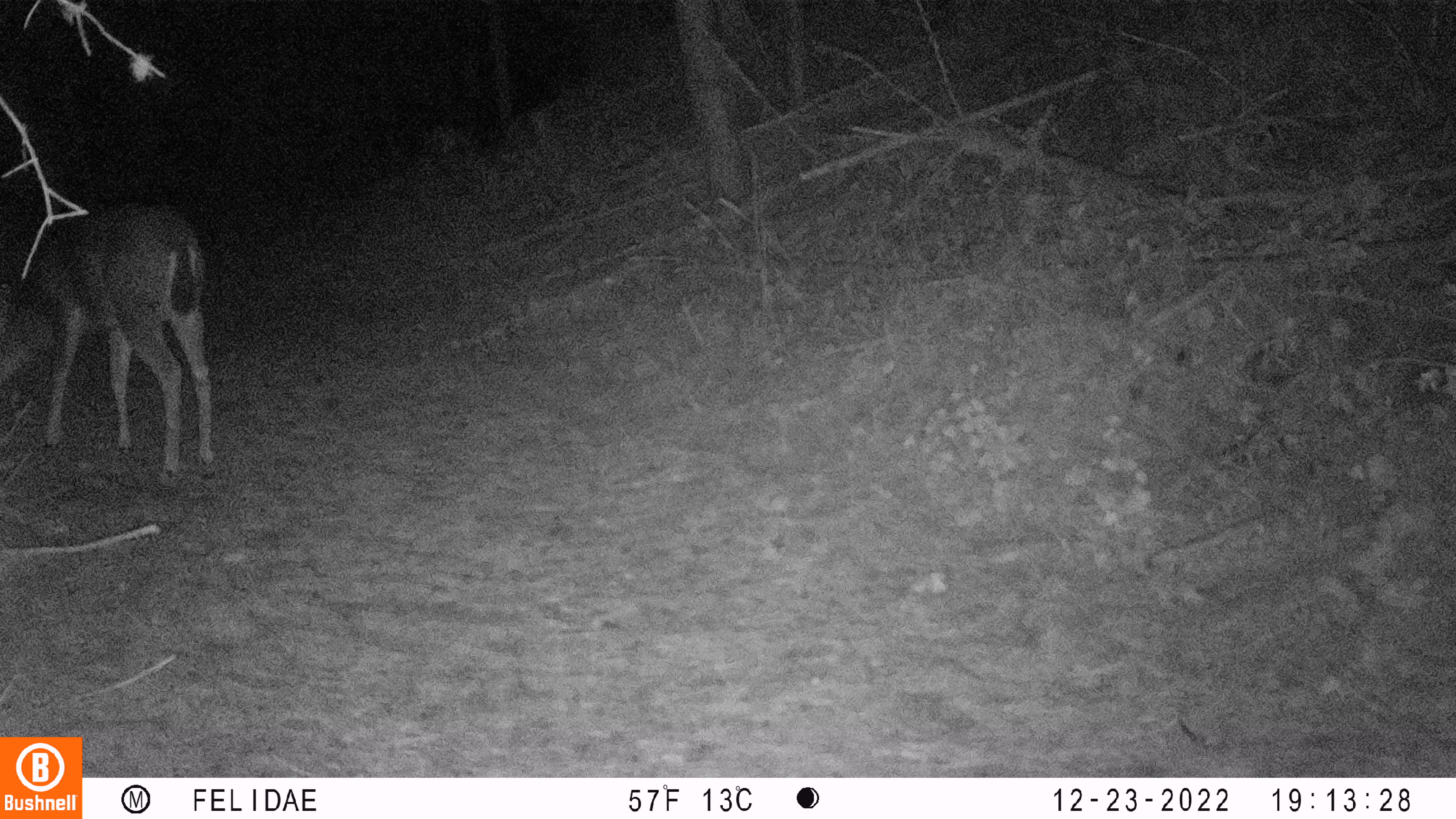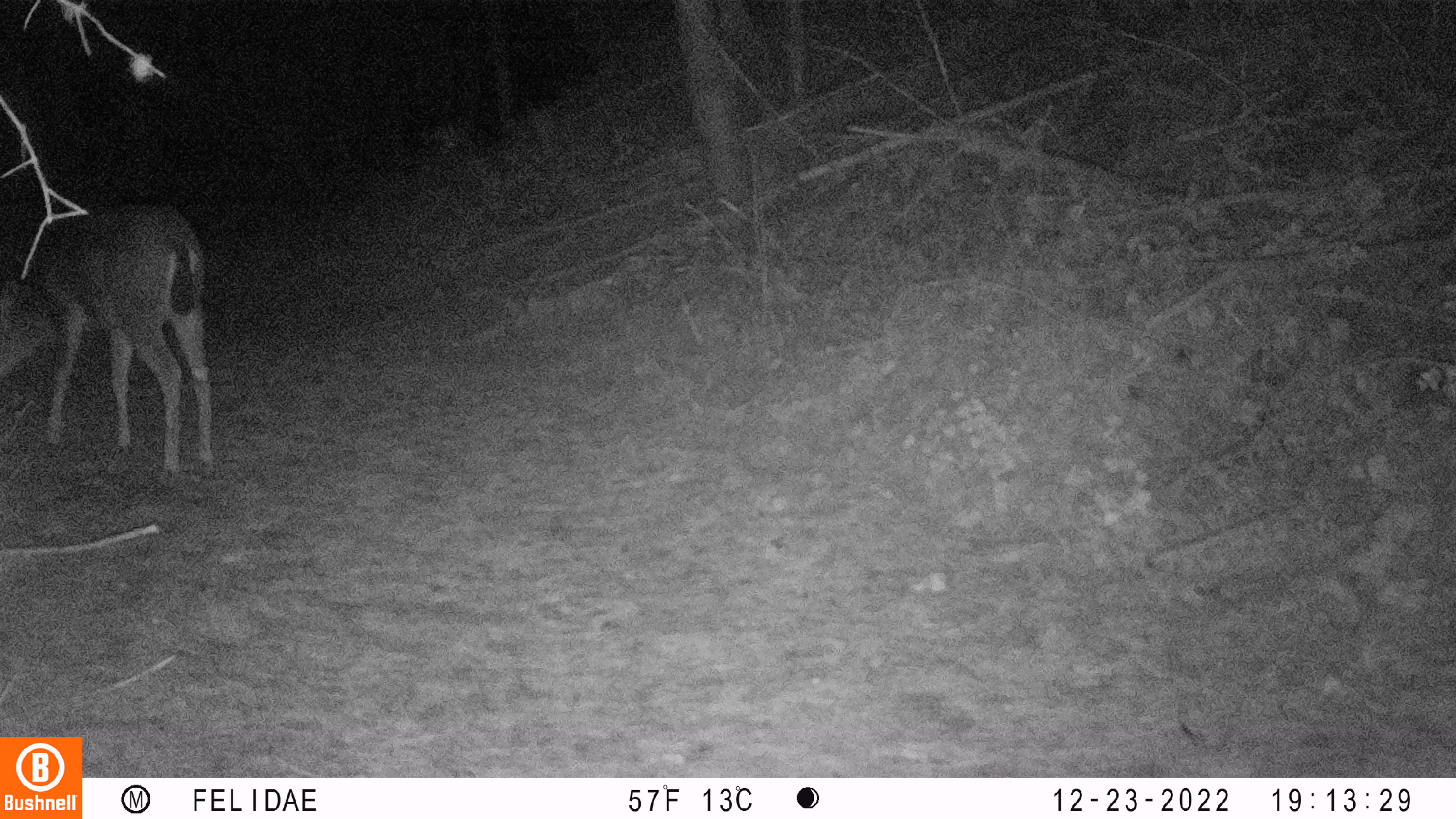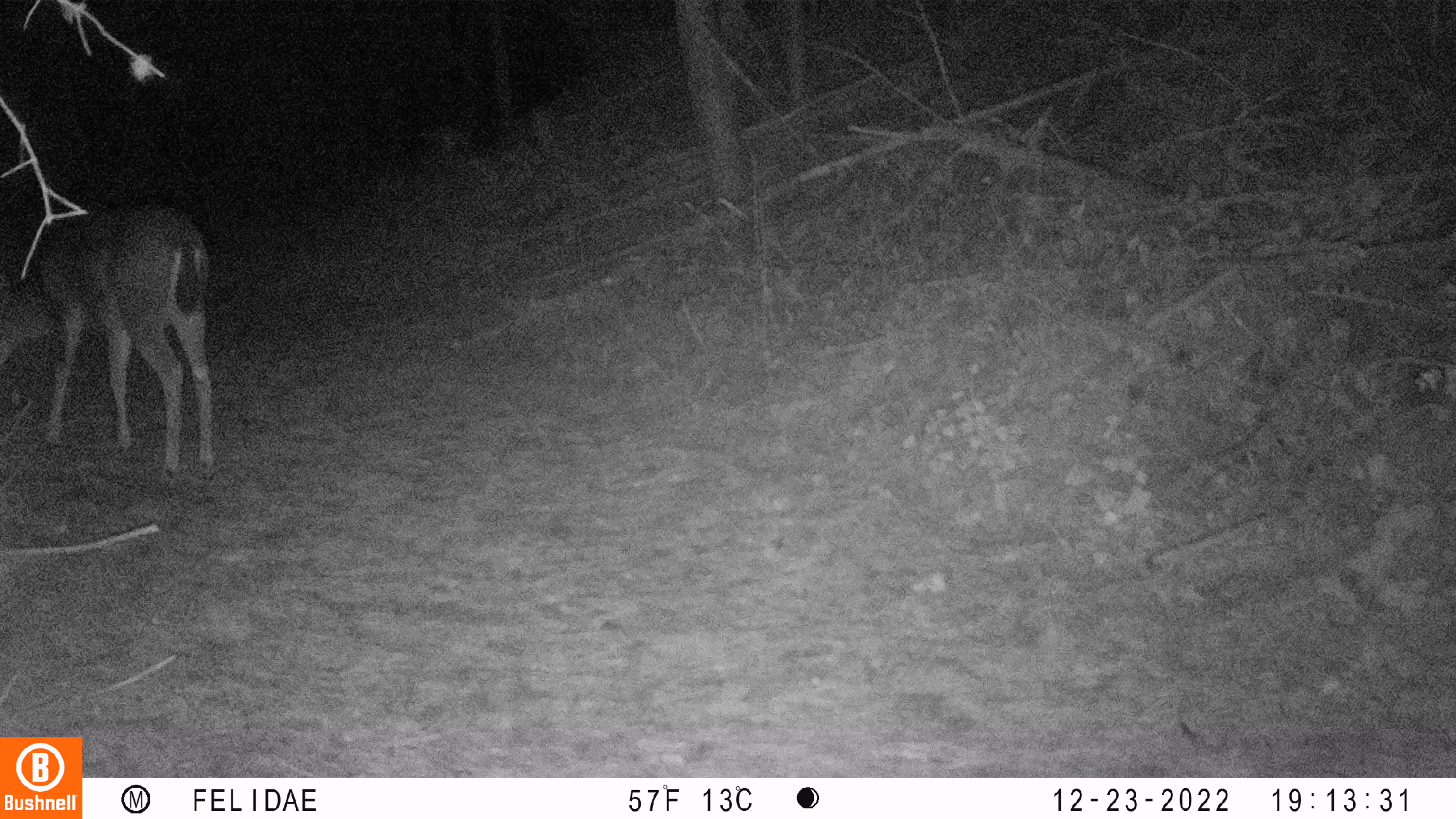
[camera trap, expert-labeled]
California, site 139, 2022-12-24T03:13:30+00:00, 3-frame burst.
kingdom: Animalia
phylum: Chordata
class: Mammalia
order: Artiodactyla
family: Cervidae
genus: Odocoileus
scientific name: Odocoileus hemionus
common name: mule deer